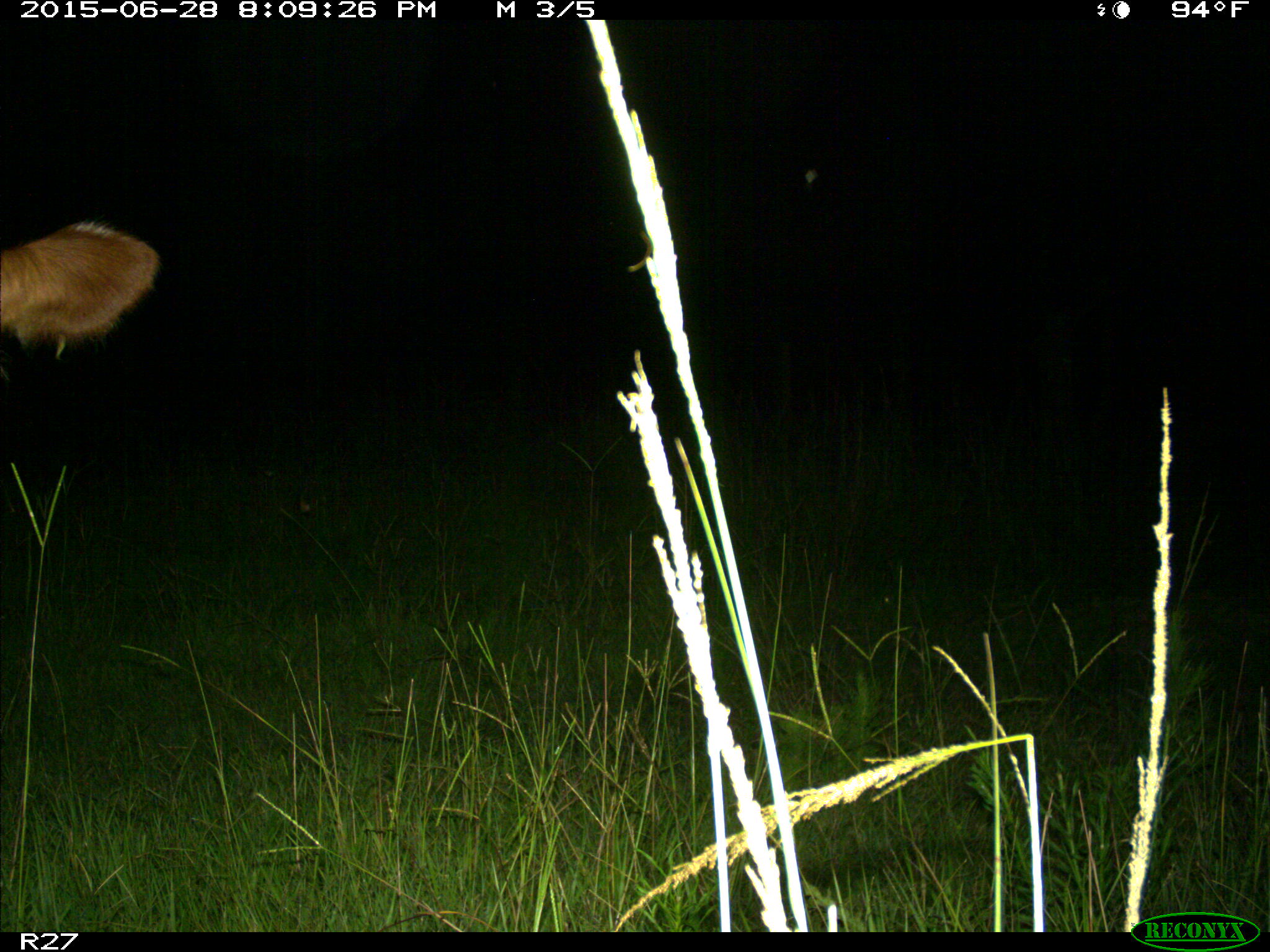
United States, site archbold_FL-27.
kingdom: Animalia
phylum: Chordata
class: Mammalia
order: Artiodactyla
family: Bovidae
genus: Bos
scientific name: Bos taurus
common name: domestic cow